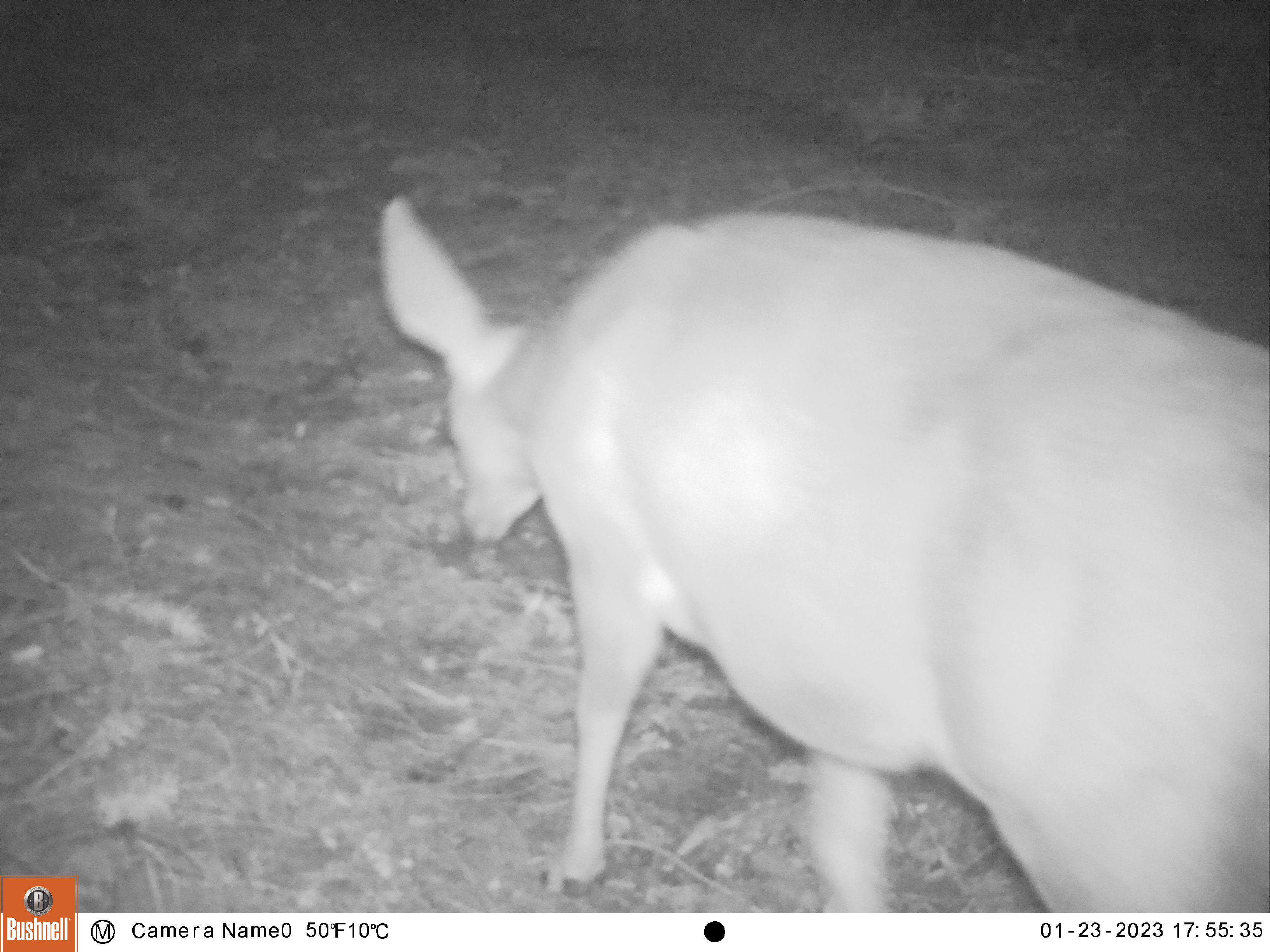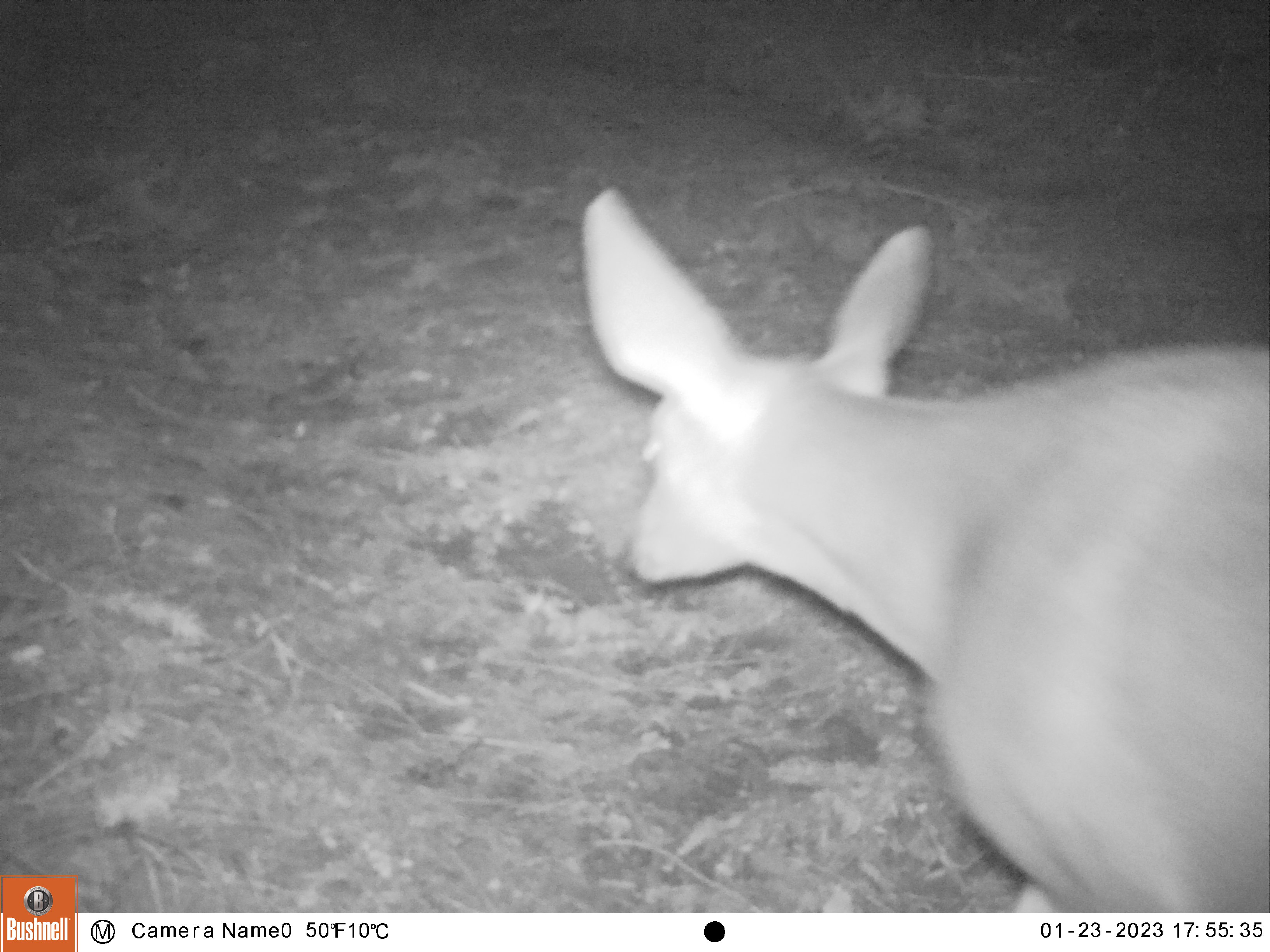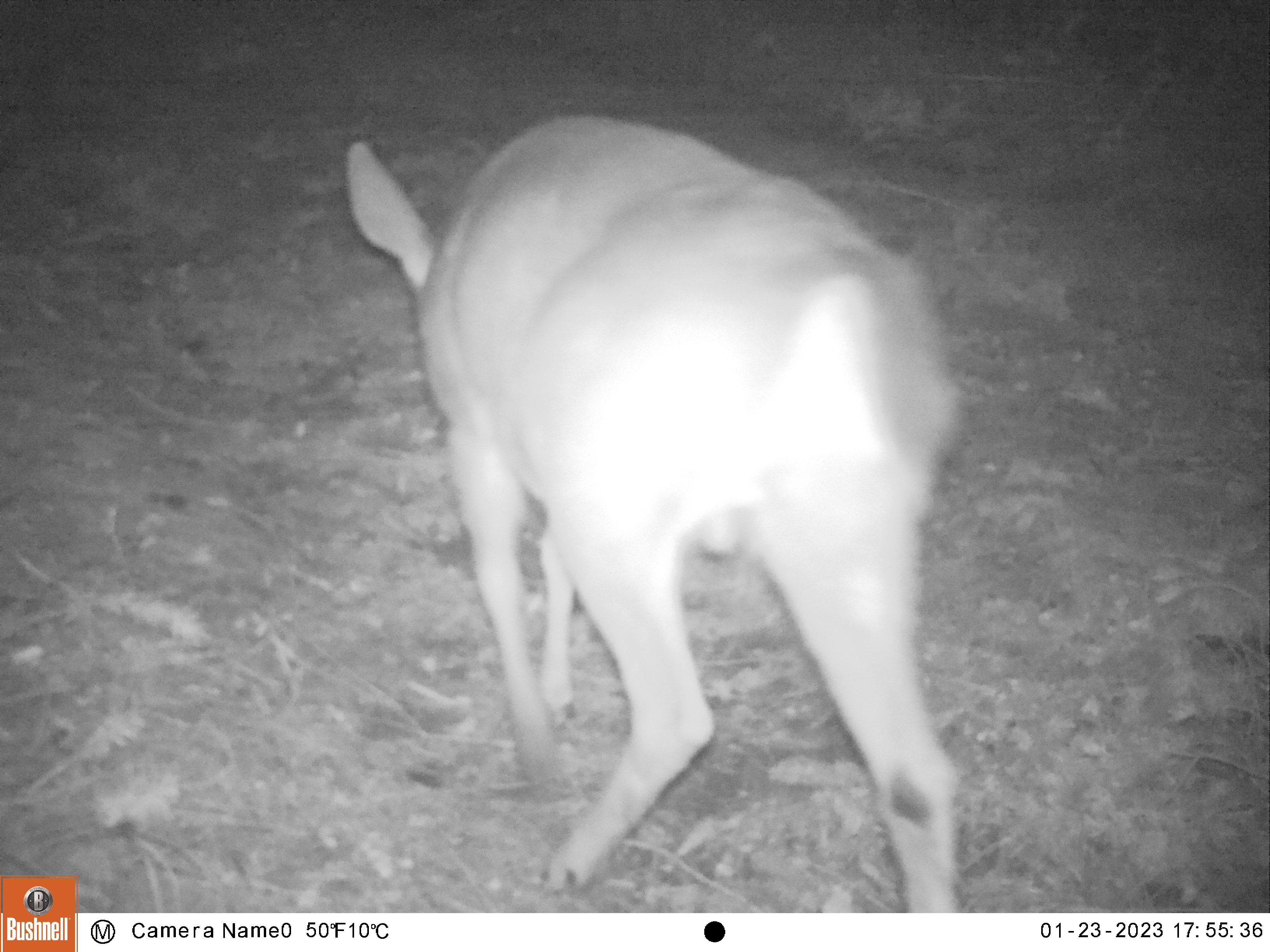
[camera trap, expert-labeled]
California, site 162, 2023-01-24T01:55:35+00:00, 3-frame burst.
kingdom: Animalia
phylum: Chordata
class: Mammalia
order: Artiodactyla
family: Cervidae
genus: Odocoileus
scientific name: Odocoileus hemionus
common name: mule deer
Mule deer (Odocoileus hemionus).